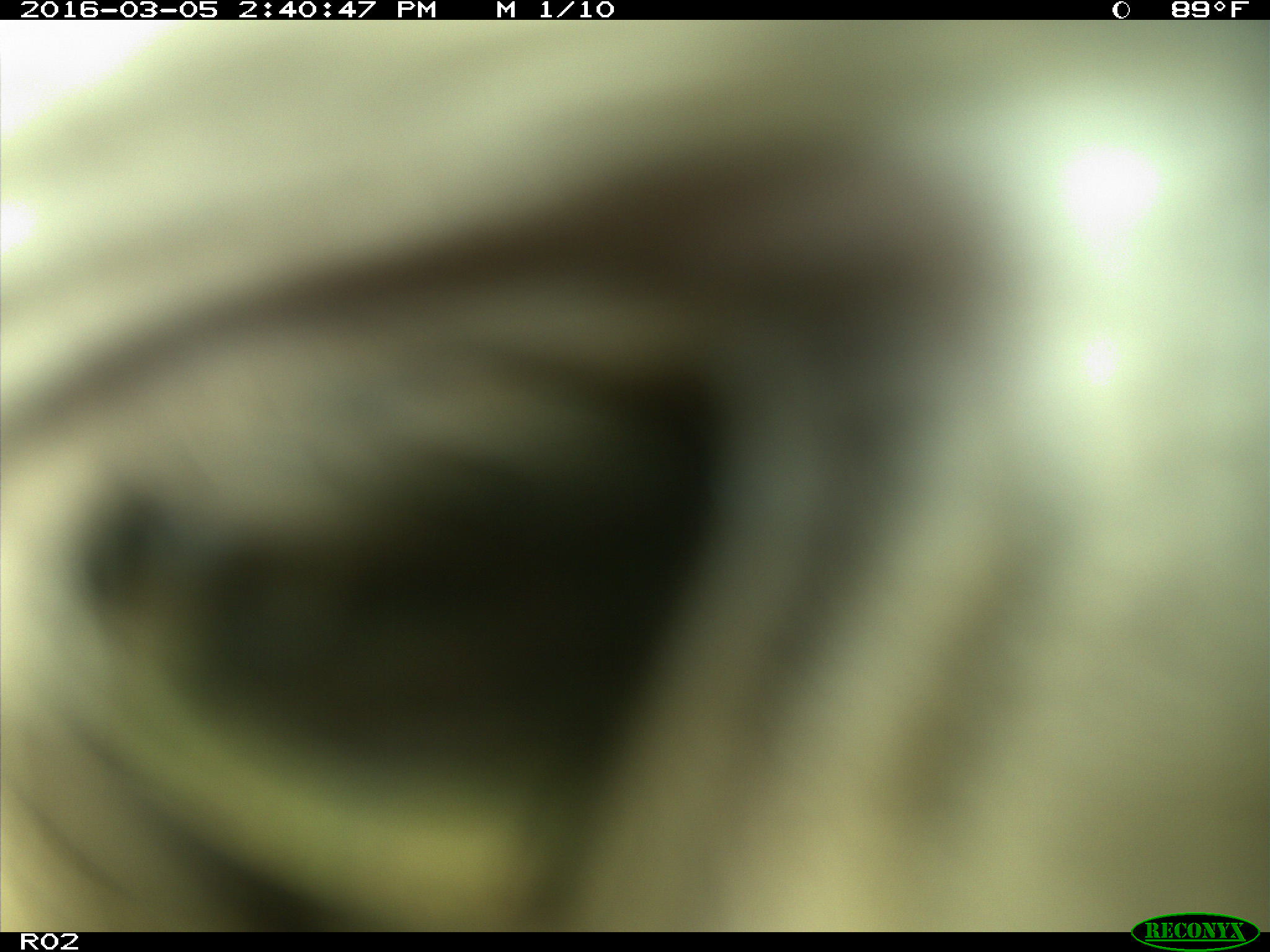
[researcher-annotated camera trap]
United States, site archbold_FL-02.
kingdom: Animalia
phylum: Chordata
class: Mammalia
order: Artiodactyla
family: Bovidae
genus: Bos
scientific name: Bos taurus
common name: domestic cow